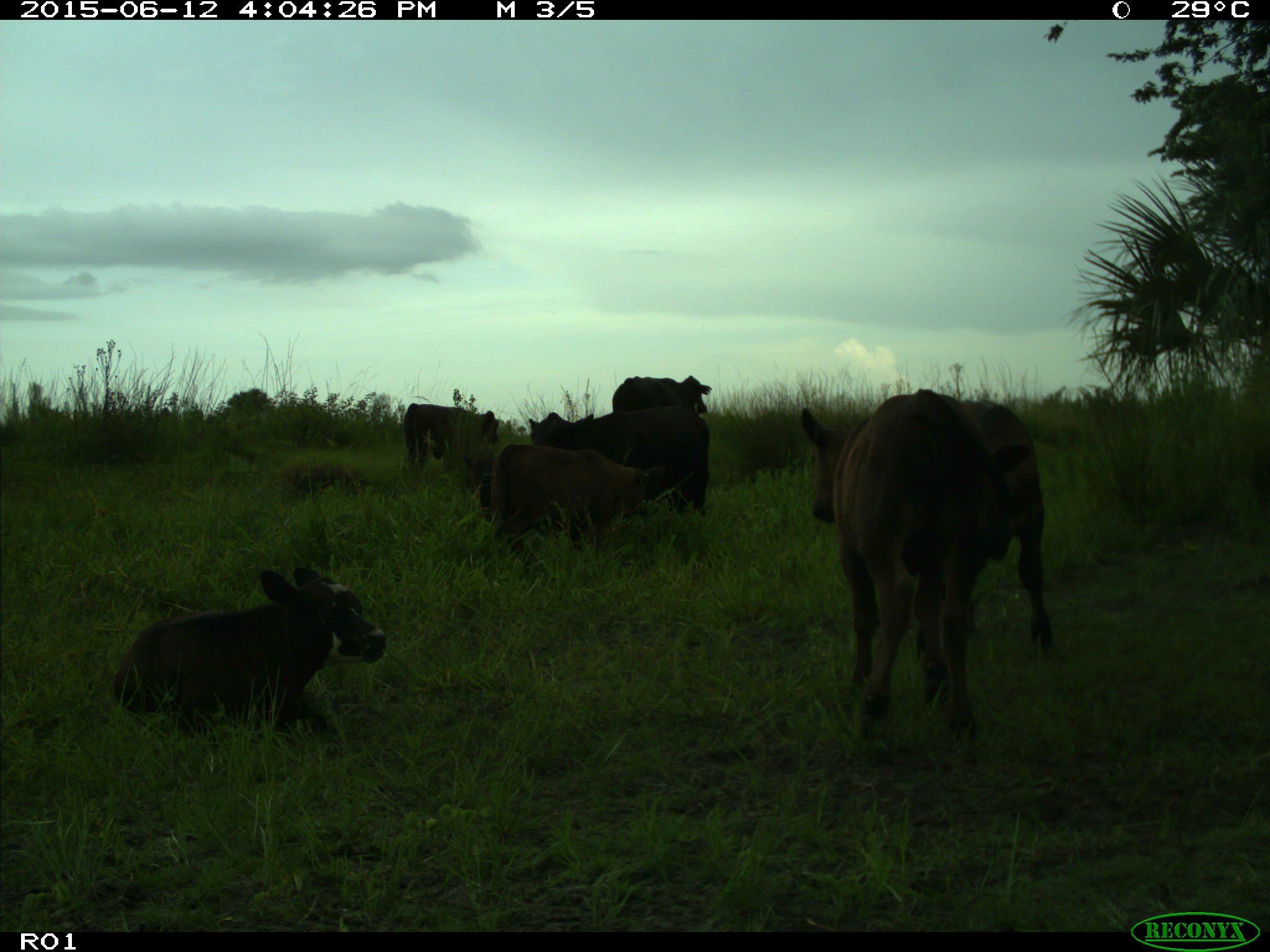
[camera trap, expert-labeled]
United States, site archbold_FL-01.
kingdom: Animalia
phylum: Chordata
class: Mammalia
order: Artiodactyla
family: Bovidae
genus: Bos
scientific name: Bos taurus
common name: domestic cow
Bos taurus (domestic cow).